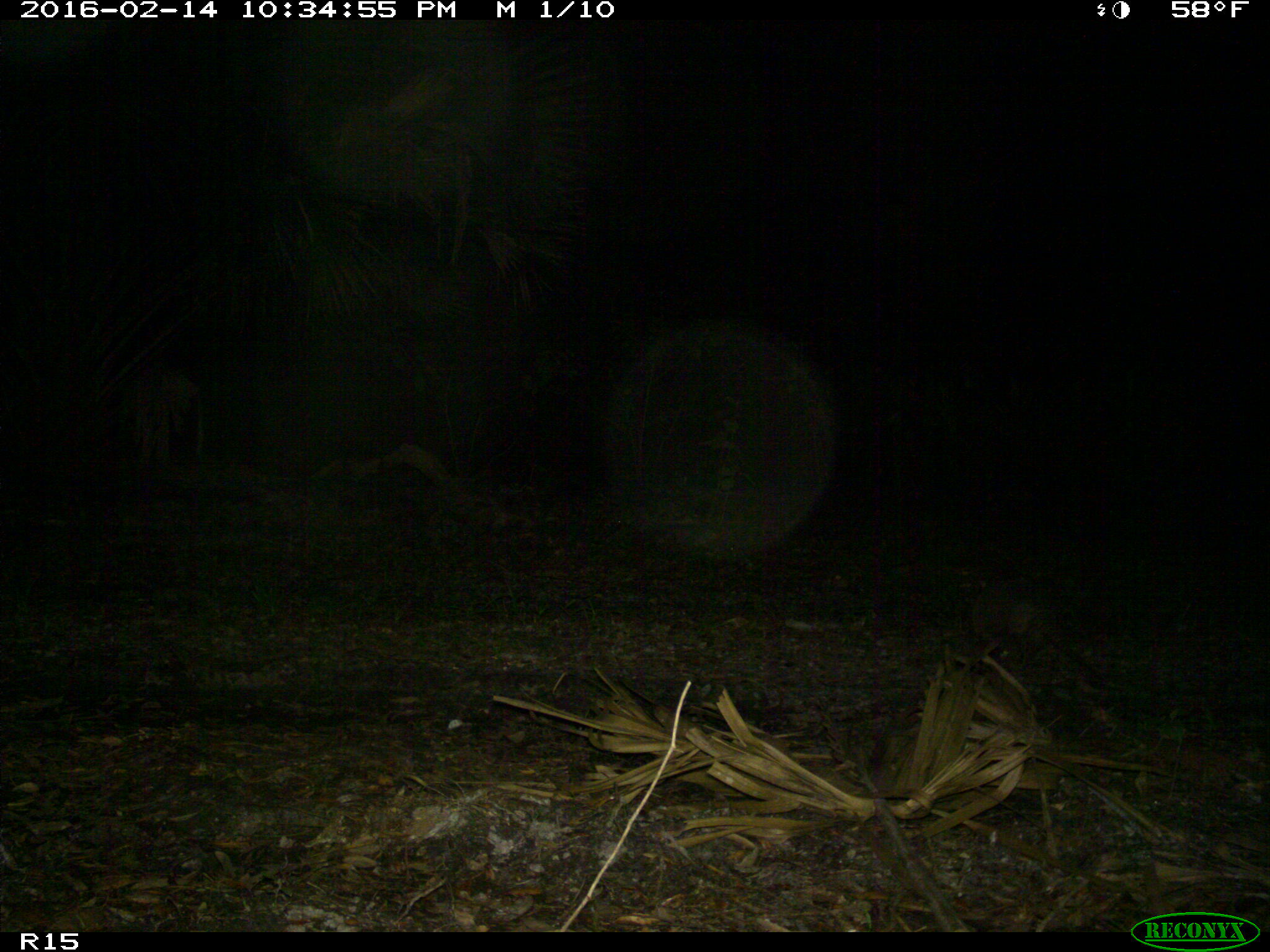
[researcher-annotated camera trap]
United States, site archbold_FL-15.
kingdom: Animalia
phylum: Chordata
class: Mammalia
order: Cingulata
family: Dasypodidae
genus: Dasypus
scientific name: Dasypus novemcinctus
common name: nine-banded armadillo